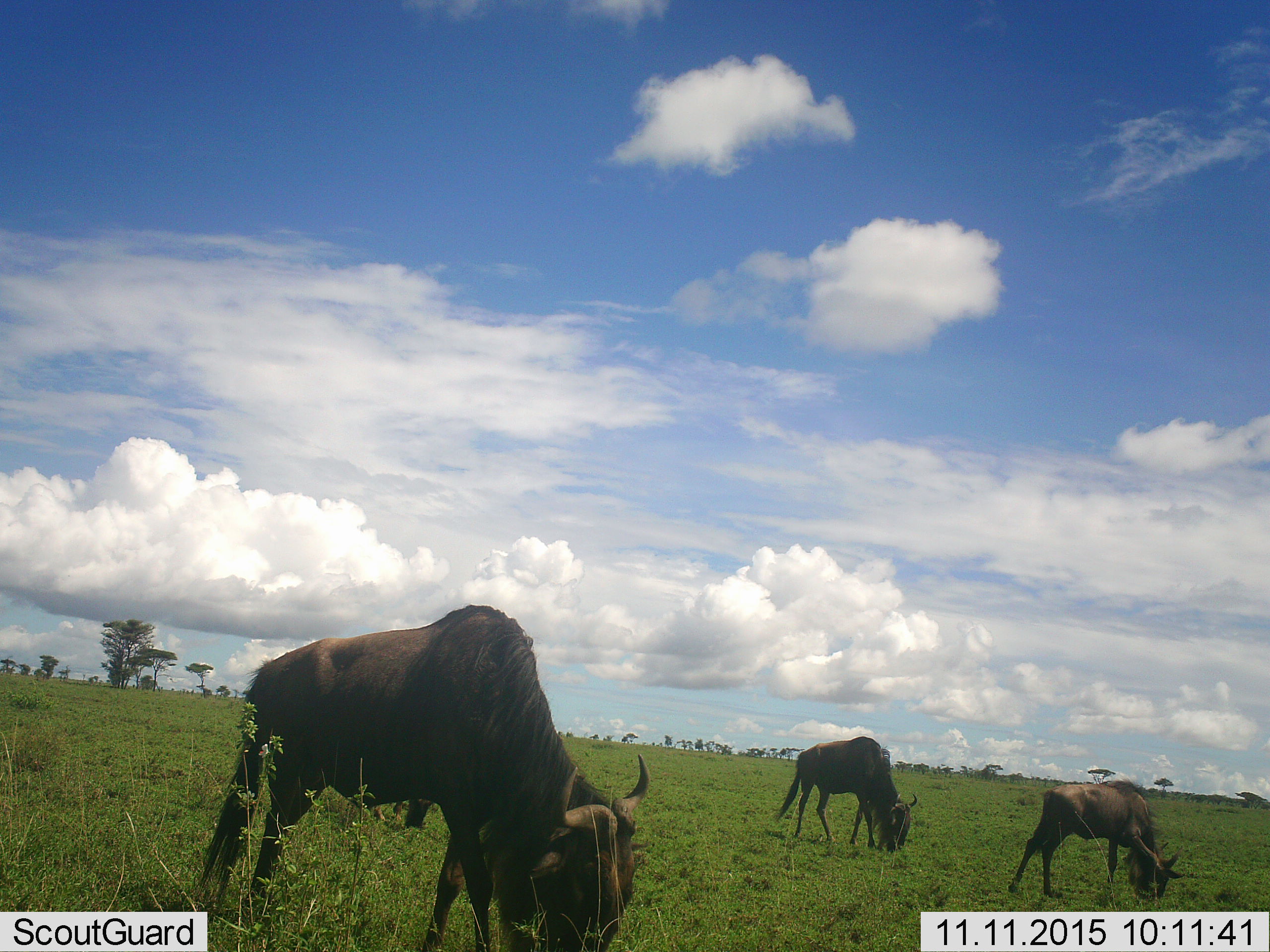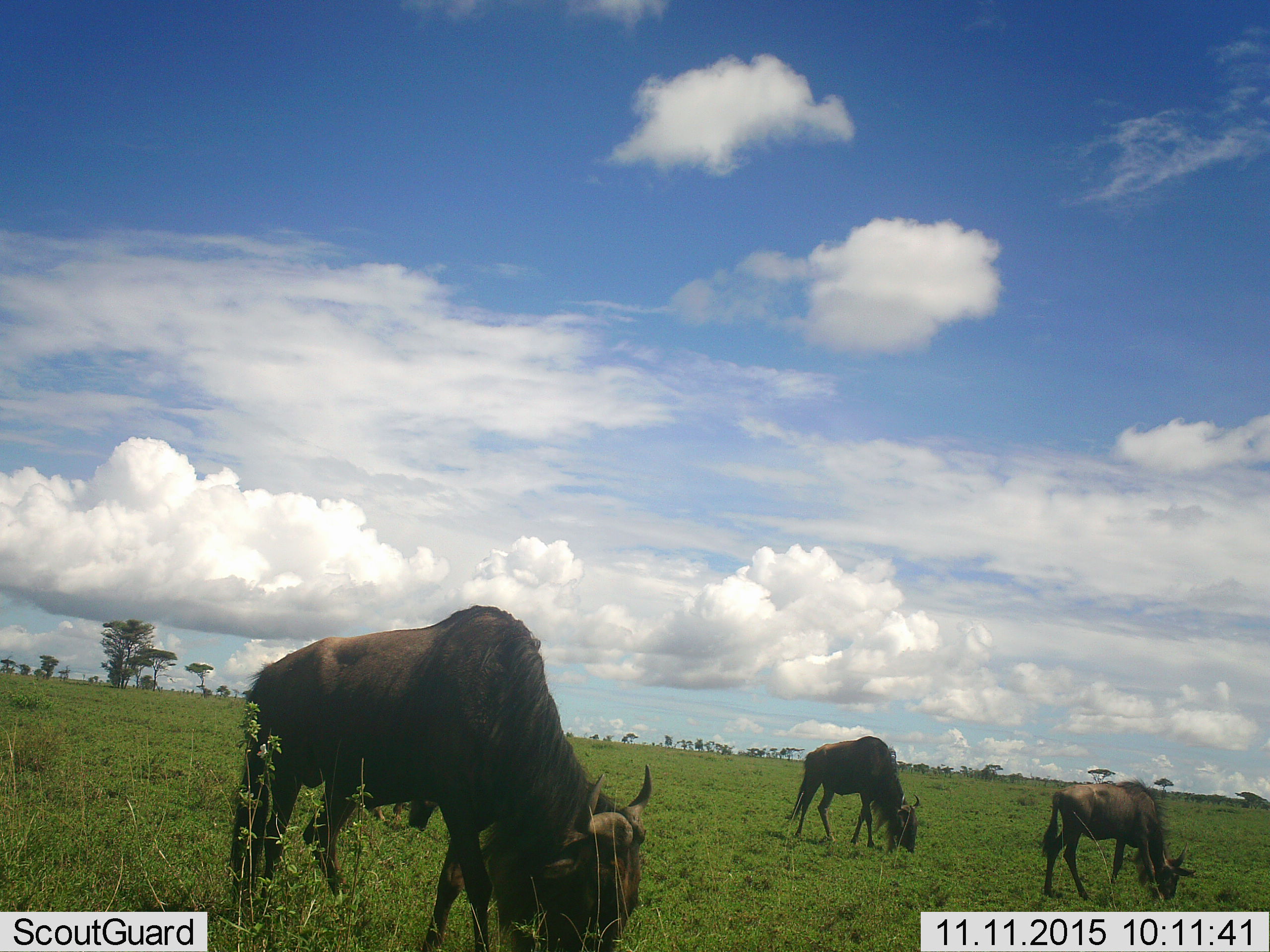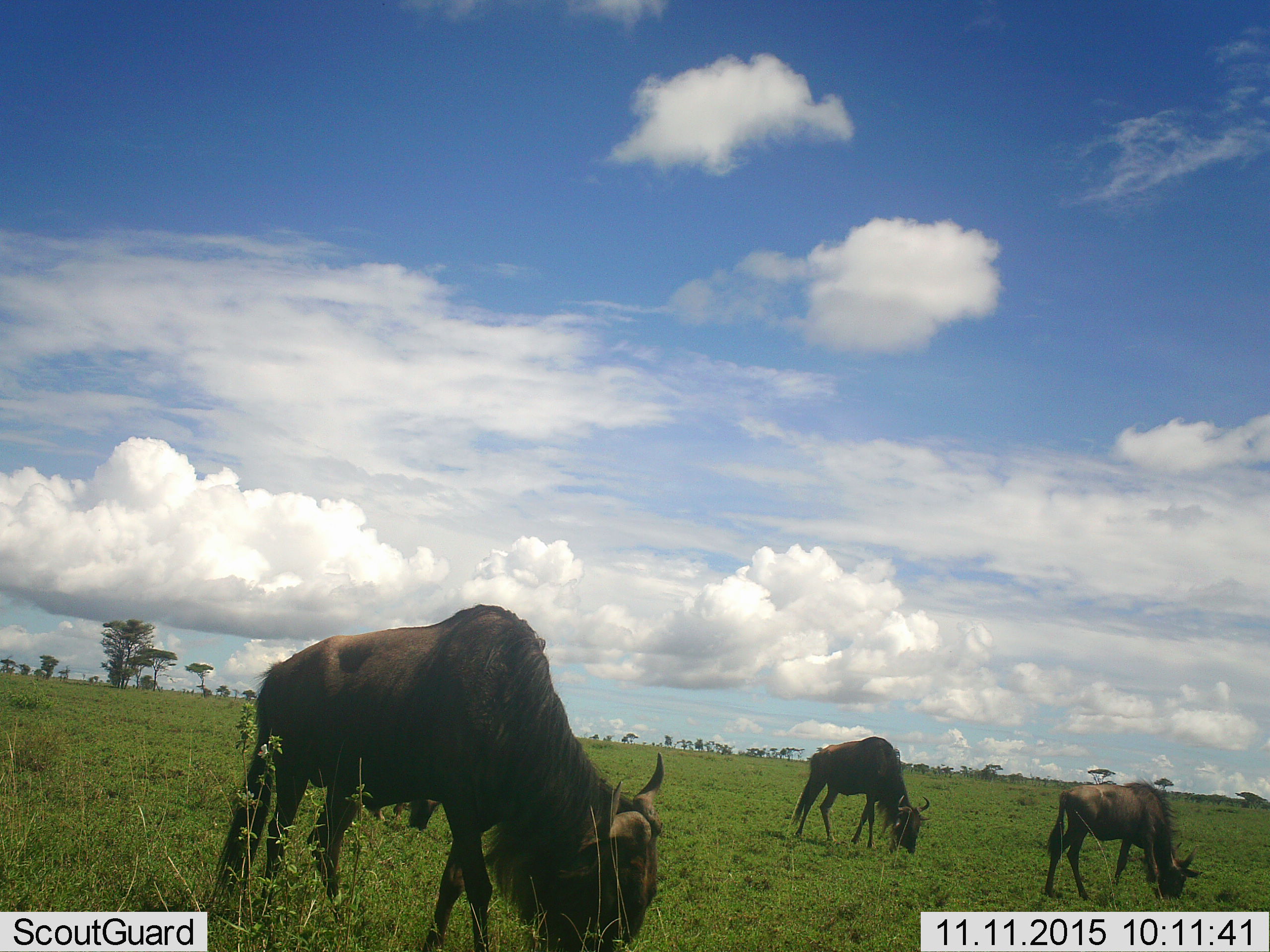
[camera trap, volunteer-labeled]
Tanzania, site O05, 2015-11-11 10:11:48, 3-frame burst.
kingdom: Animalia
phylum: Chordata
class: Mammalia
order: Artiodactyla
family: Bovidae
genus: Connochaetes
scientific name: Connochaetes taurinus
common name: blue wildebeest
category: wildebeest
Wildebeest (blue wildebeest) (Connochaetes taurinus), count 3. Behavior (volunteer vote fractions): standing 33%, resting 0%, moving 17%, interacting 0%. Young present (vote fraction): 0%. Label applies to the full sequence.